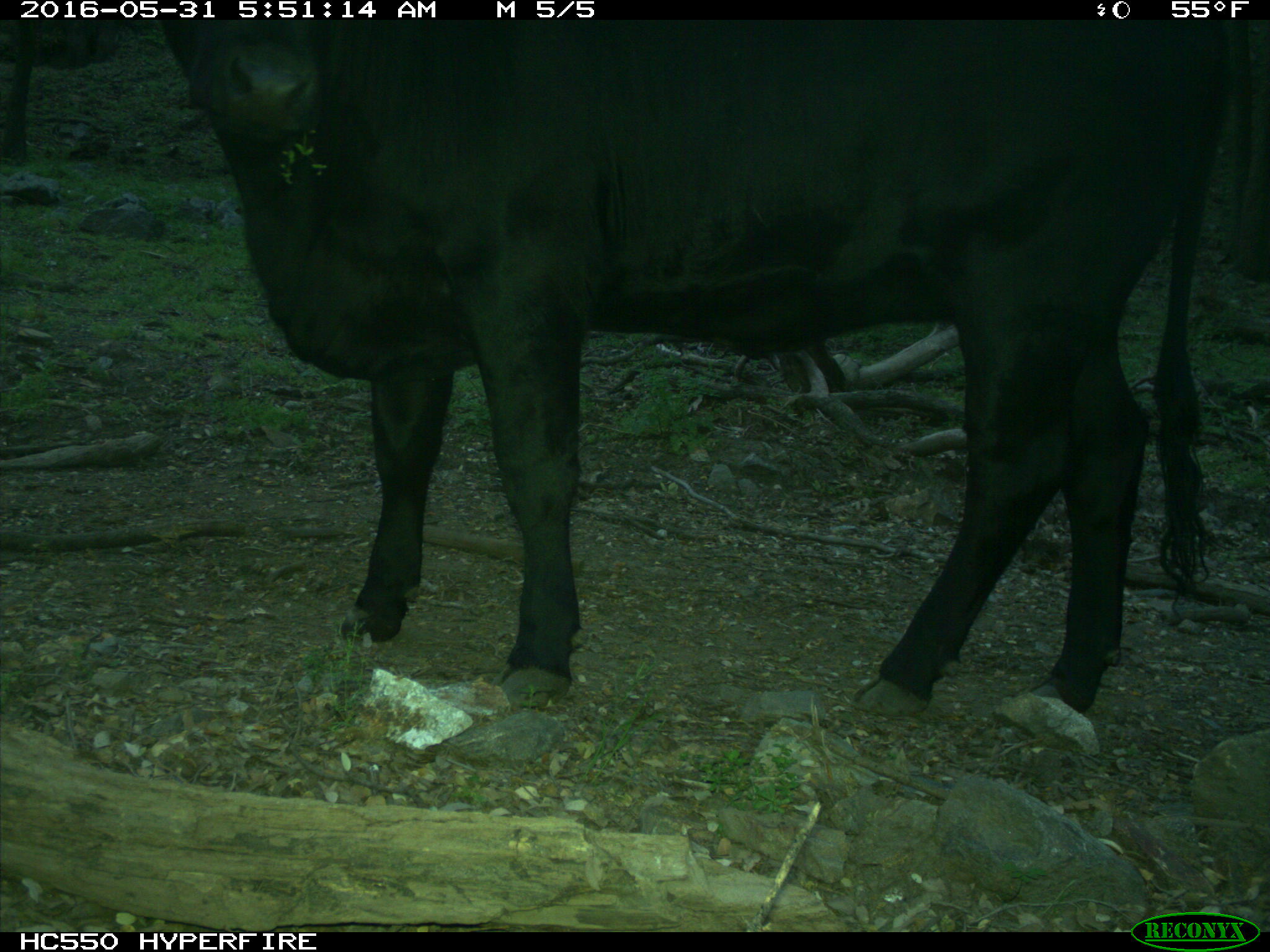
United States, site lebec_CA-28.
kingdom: Animalia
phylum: Chordata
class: Mammalia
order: Artiodactyla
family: Bovidae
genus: Bos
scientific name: Bos taurus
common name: domestic cow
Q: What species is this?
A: Bos taurus (domestic cow).